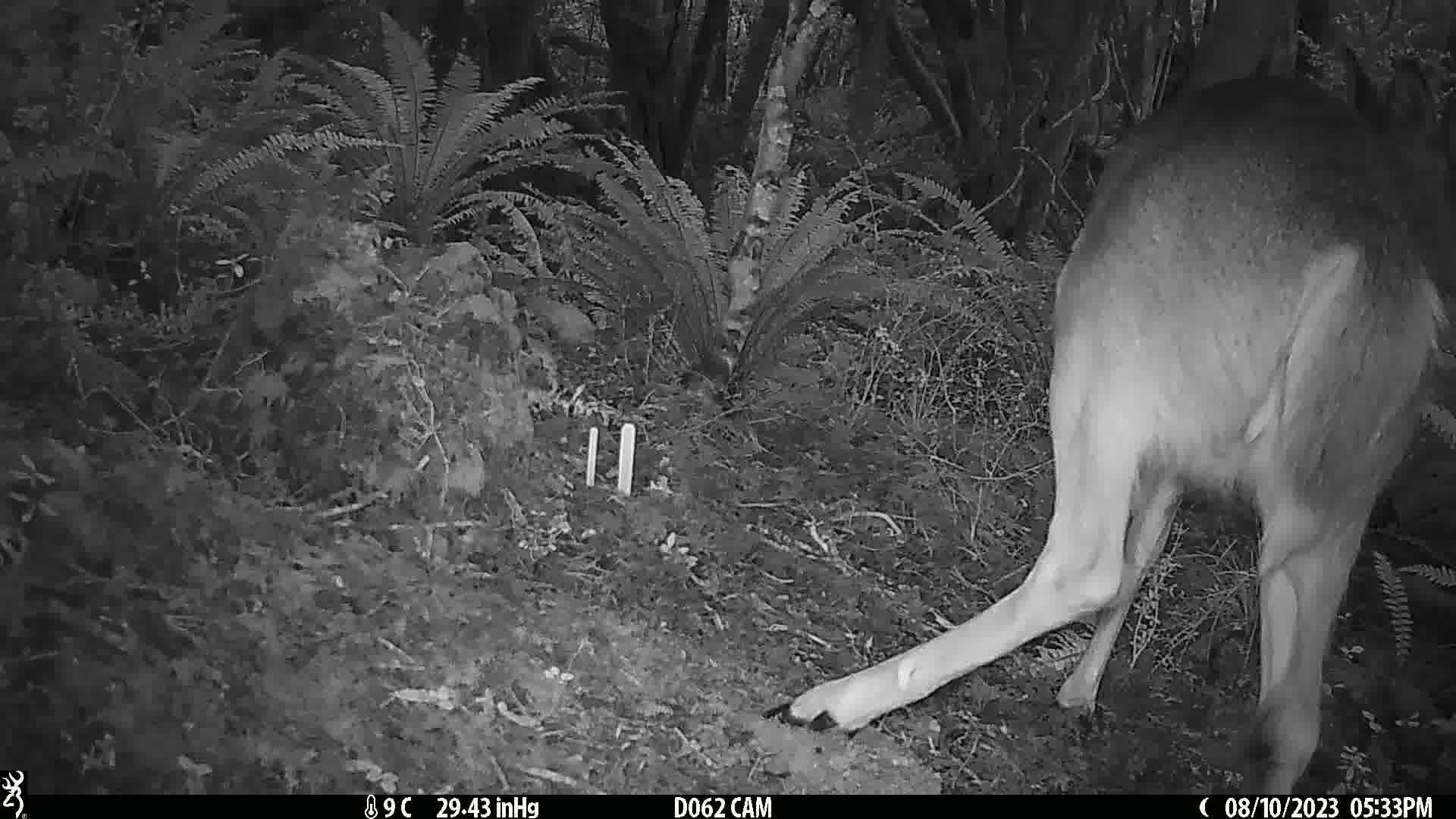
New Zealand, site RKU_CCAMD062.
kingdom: Animalia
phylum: Chordata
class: Mammalia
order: Artiodactyla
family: Cervidae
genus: Odocoileus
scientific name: Odocoileus virginianus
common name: white-tailed deer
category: white tailed deer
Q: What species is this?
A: White tailed deer (white-tailed deer) (Odocoileus virginianus).